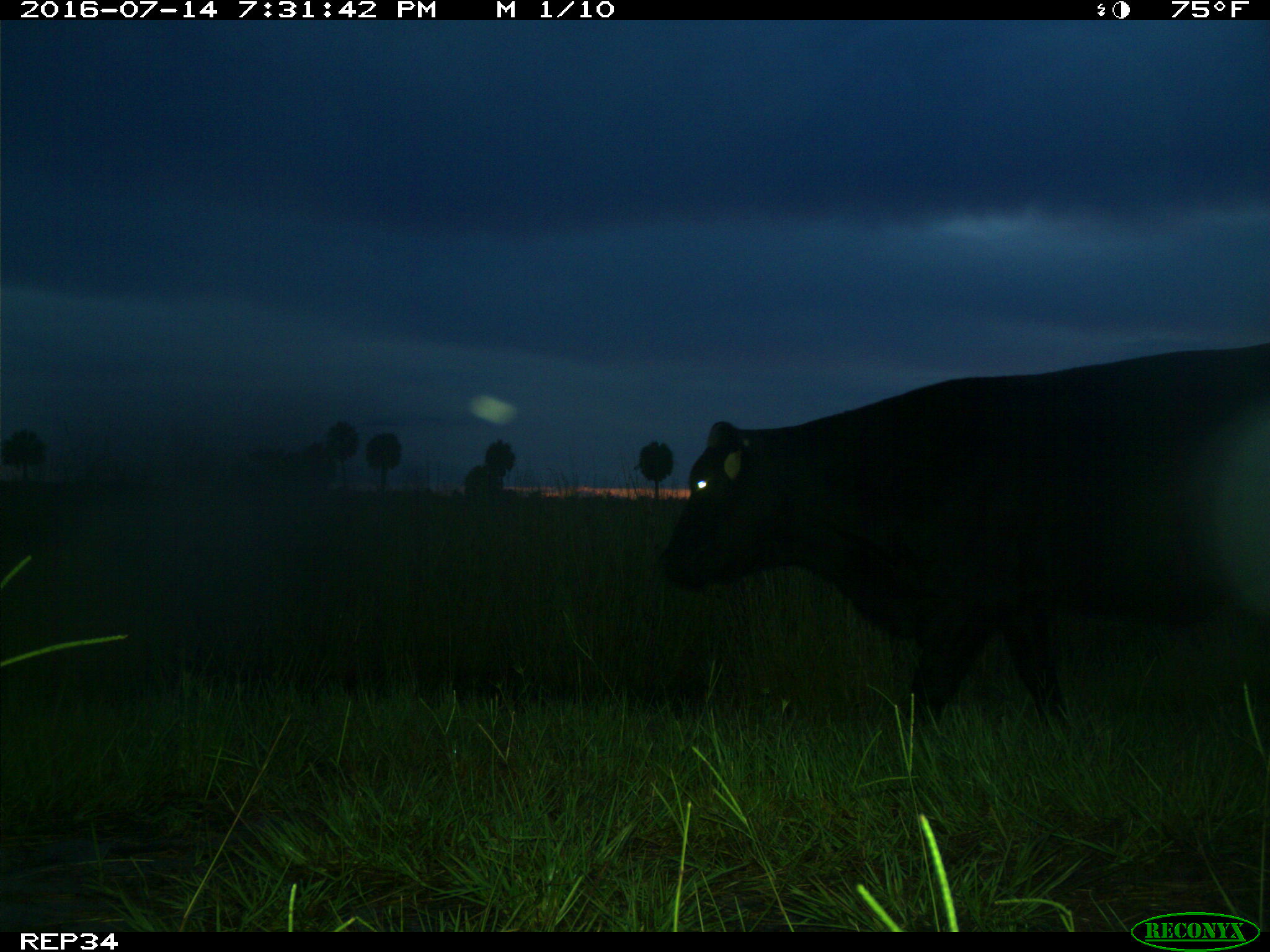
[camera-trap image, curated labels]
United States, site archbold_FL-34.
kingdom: Animalia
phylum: Chordata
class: Mammalia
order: Artiodactyla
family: Bovidae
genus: Bos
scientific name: Bos taurus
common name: domestic cow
Bos taurus (domestic cow).